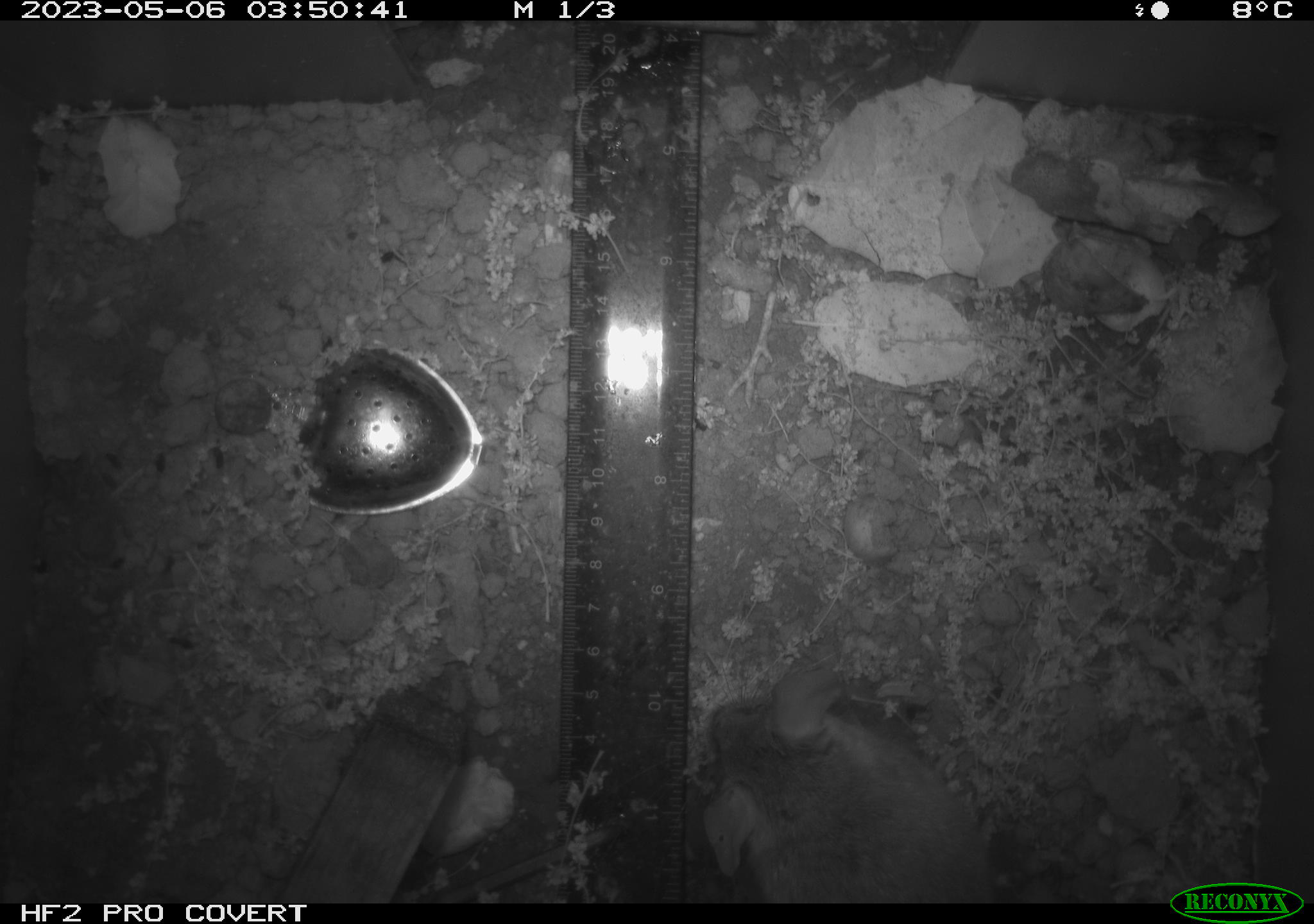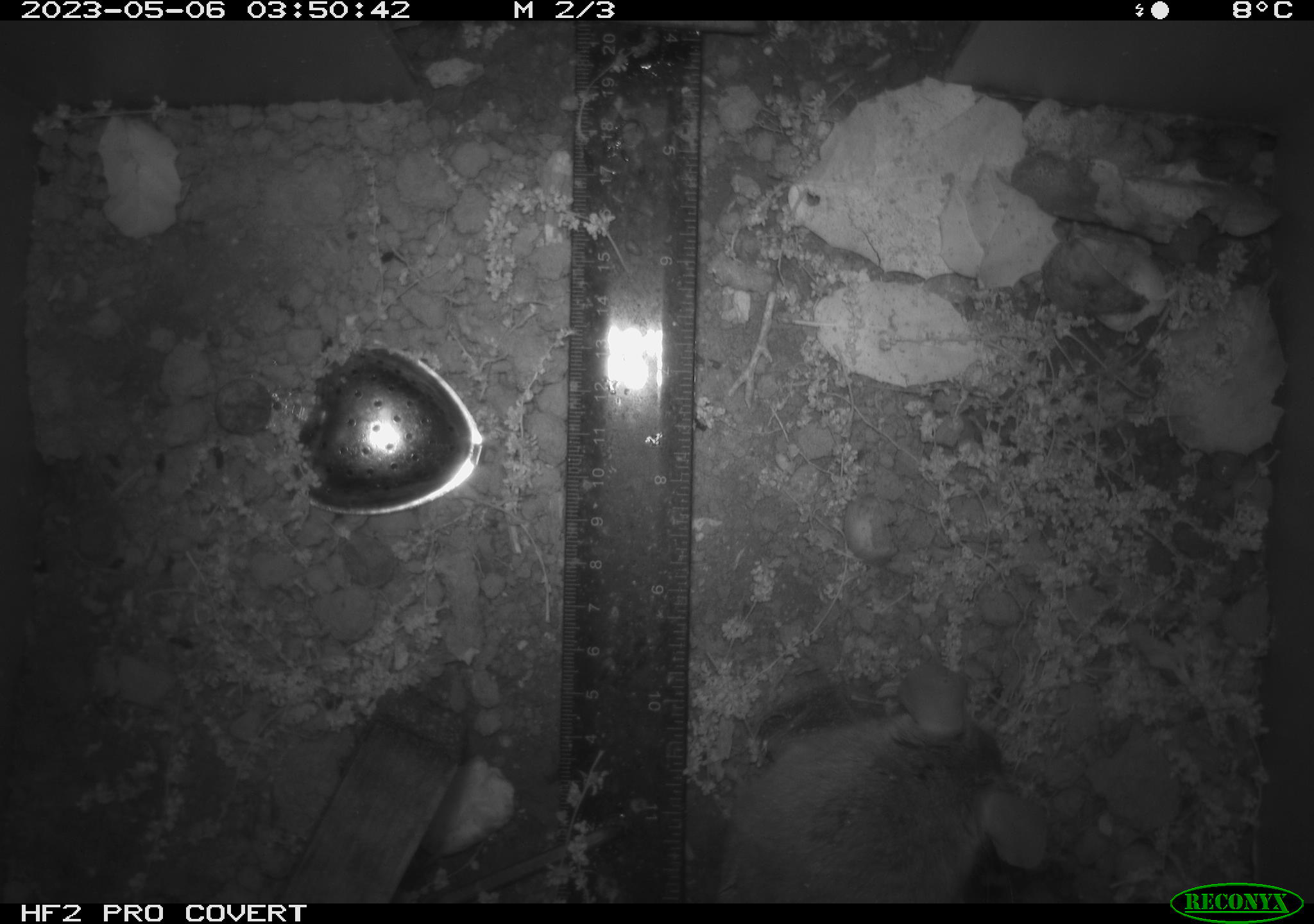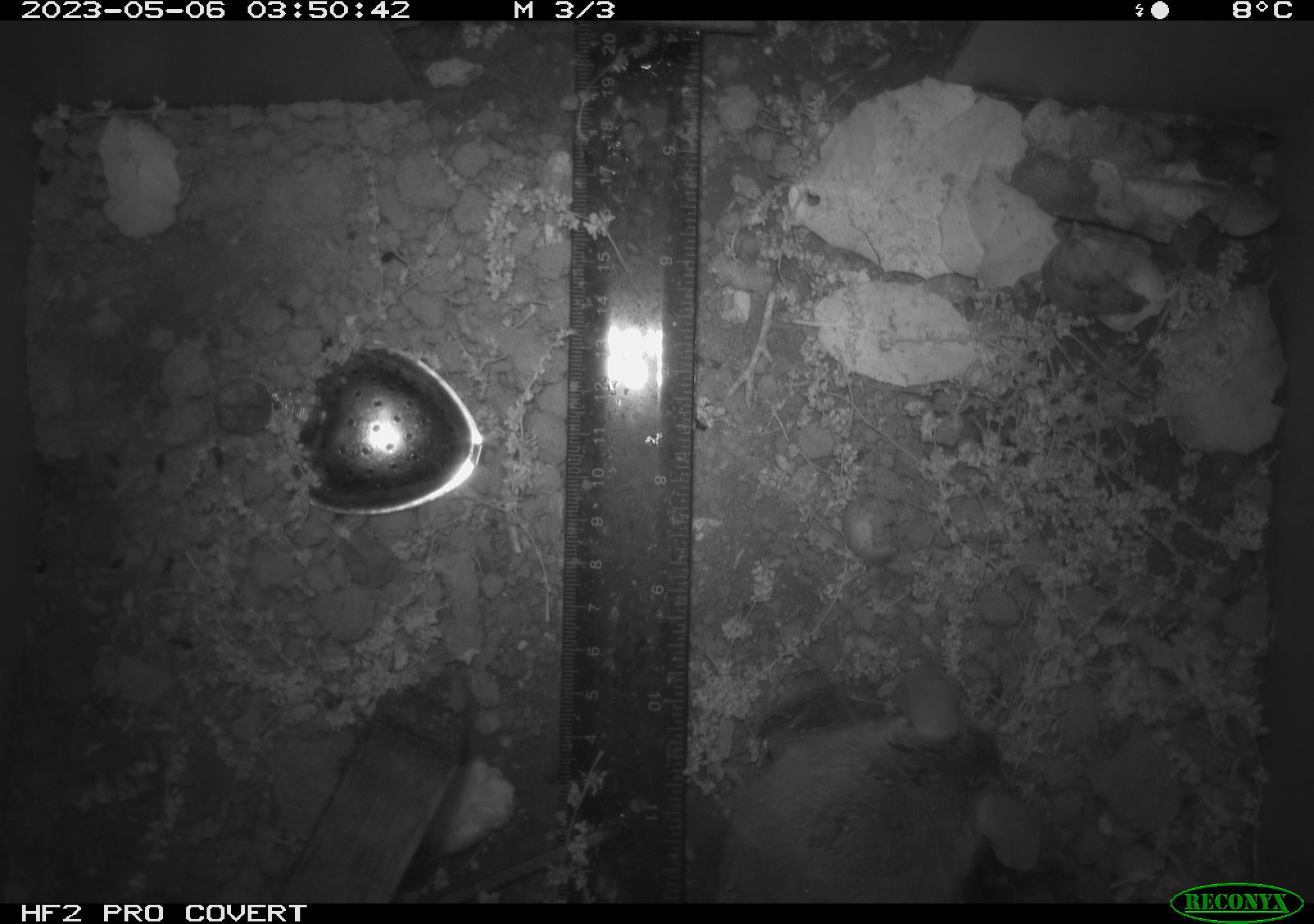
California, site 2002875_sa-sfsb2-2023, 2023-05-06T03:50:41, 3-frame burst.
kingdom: Animalia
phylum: Chordata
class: Mammalia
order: Rodentia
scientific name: Rodentia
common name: mouse species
Mouse species (Rodentia).